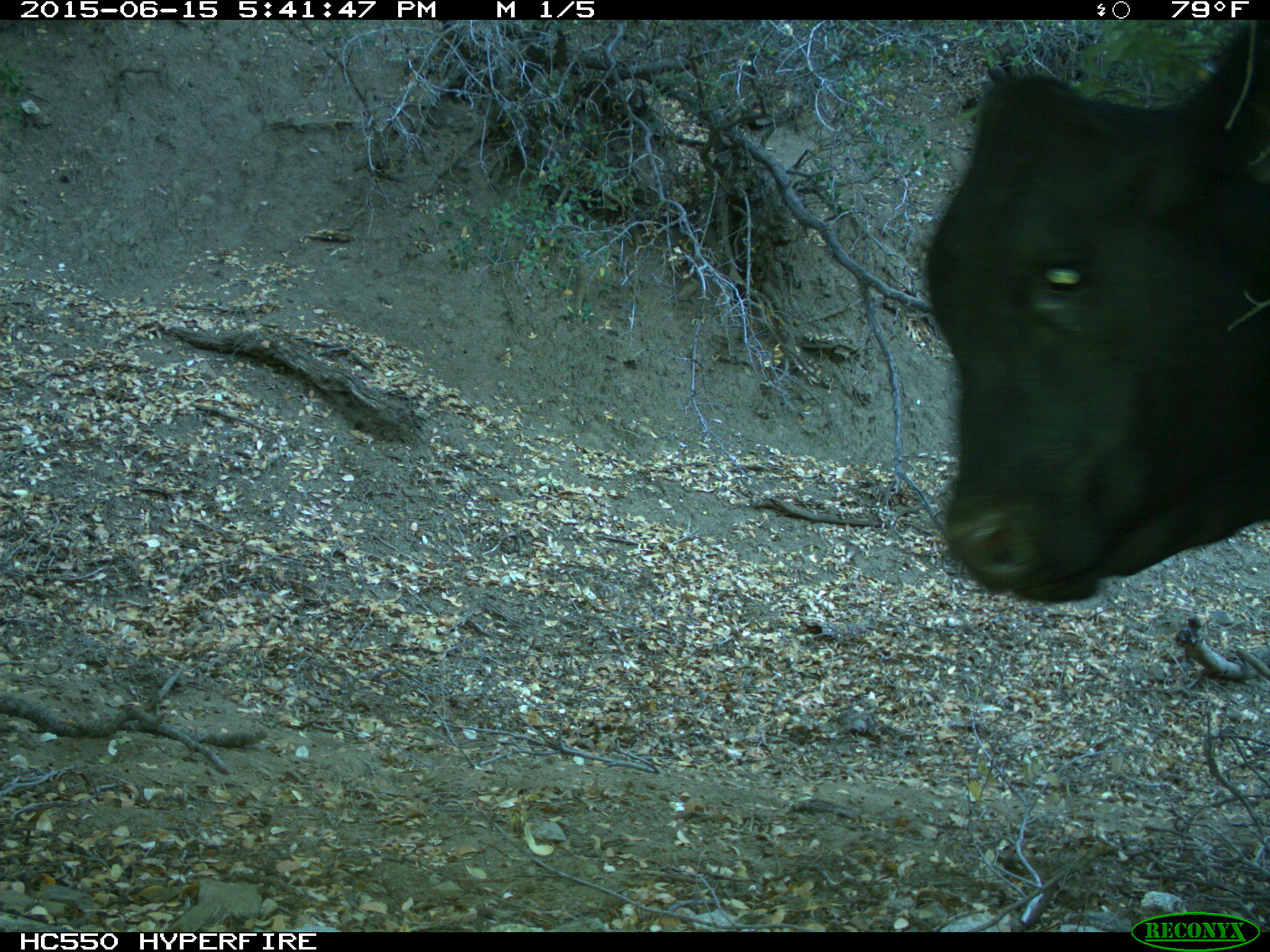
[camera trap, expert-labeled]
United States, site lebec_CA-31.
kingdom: Animalia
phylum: Chordata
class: Mammalia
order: Artiodactyla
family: Bovidae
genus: Bos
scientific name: Bos taurus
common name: domestic cow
Bos taurus (domestic cow).